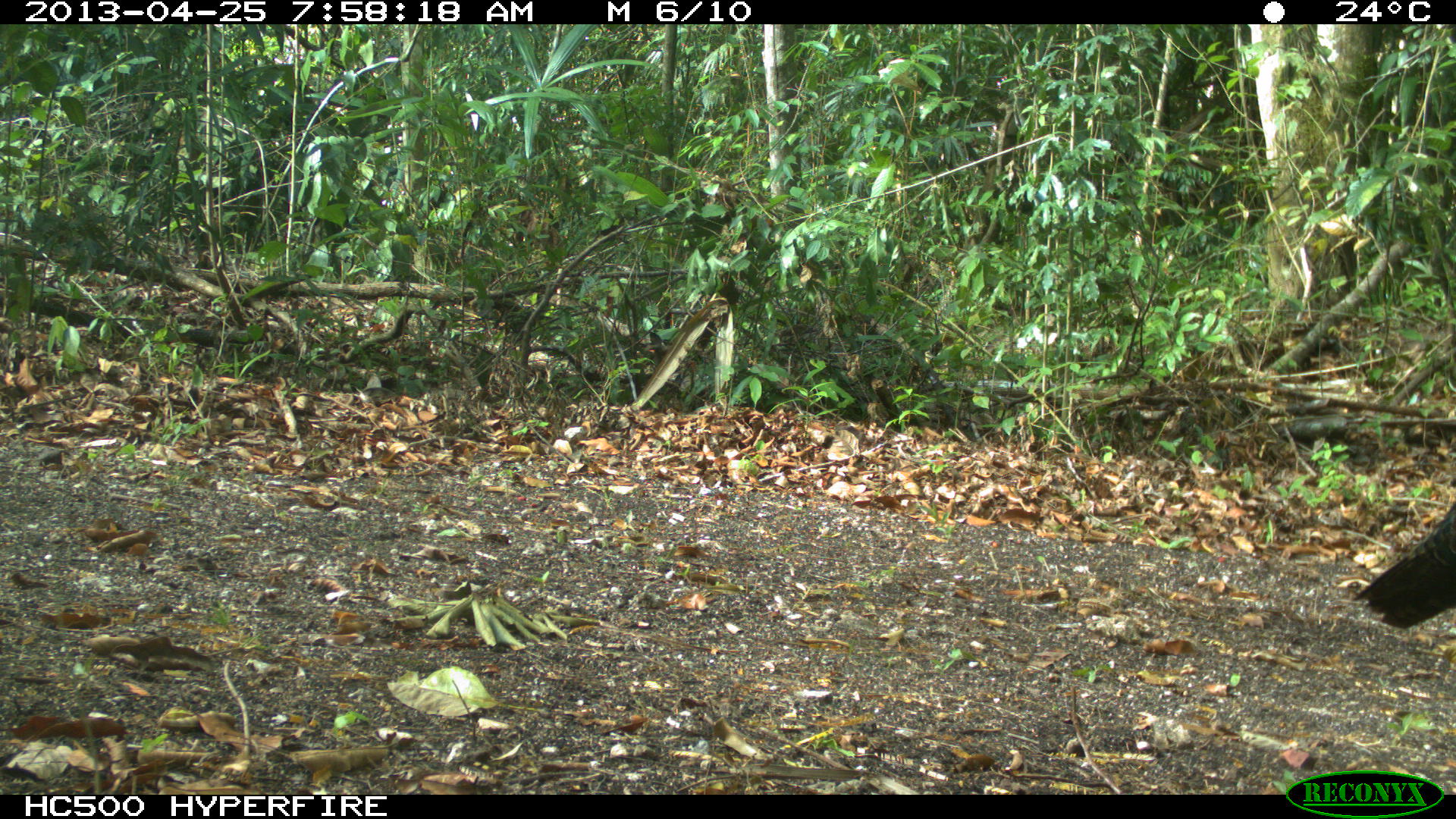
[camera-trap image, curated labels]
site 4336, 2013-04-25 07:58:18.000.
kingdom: Animalia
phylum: Chordata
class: Aves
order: Galliformes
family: Phasianidae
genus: Meleagris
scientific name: Meleagris ocellata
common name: ocellated turkey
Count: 1.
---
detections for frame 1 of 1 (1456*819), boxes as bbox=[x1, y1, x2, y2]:
meleagris ocellata: bbox=[1352, 493, 1456, 628]